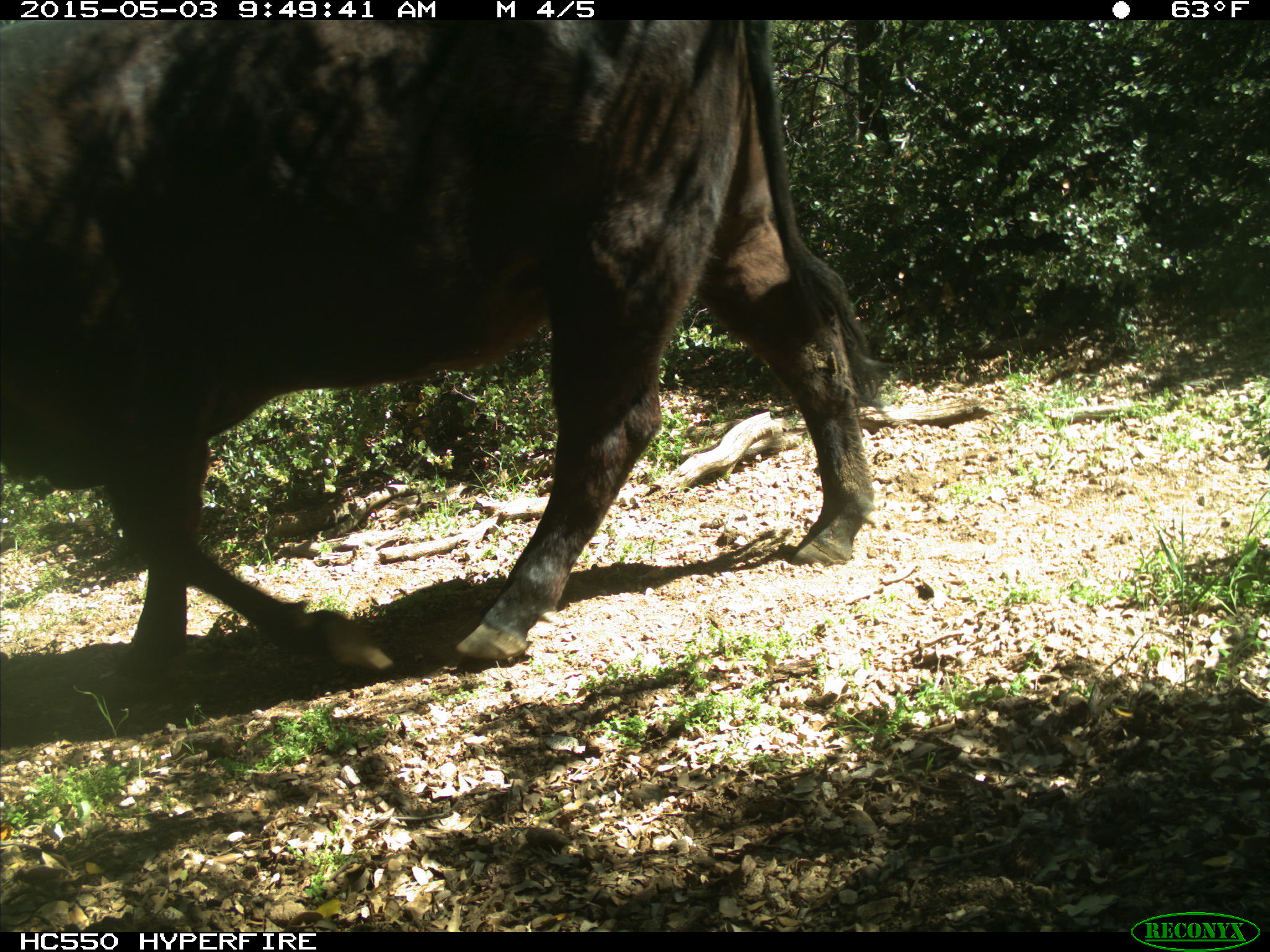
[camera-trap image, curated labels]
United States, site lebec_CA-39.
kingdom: Animalia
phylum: Chordata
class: Mammalia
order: Artiodactyla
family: Bovidae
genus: Bos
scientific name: Bos taurus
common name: domestic cow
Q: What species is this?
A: Bos taurus (domestic cow).